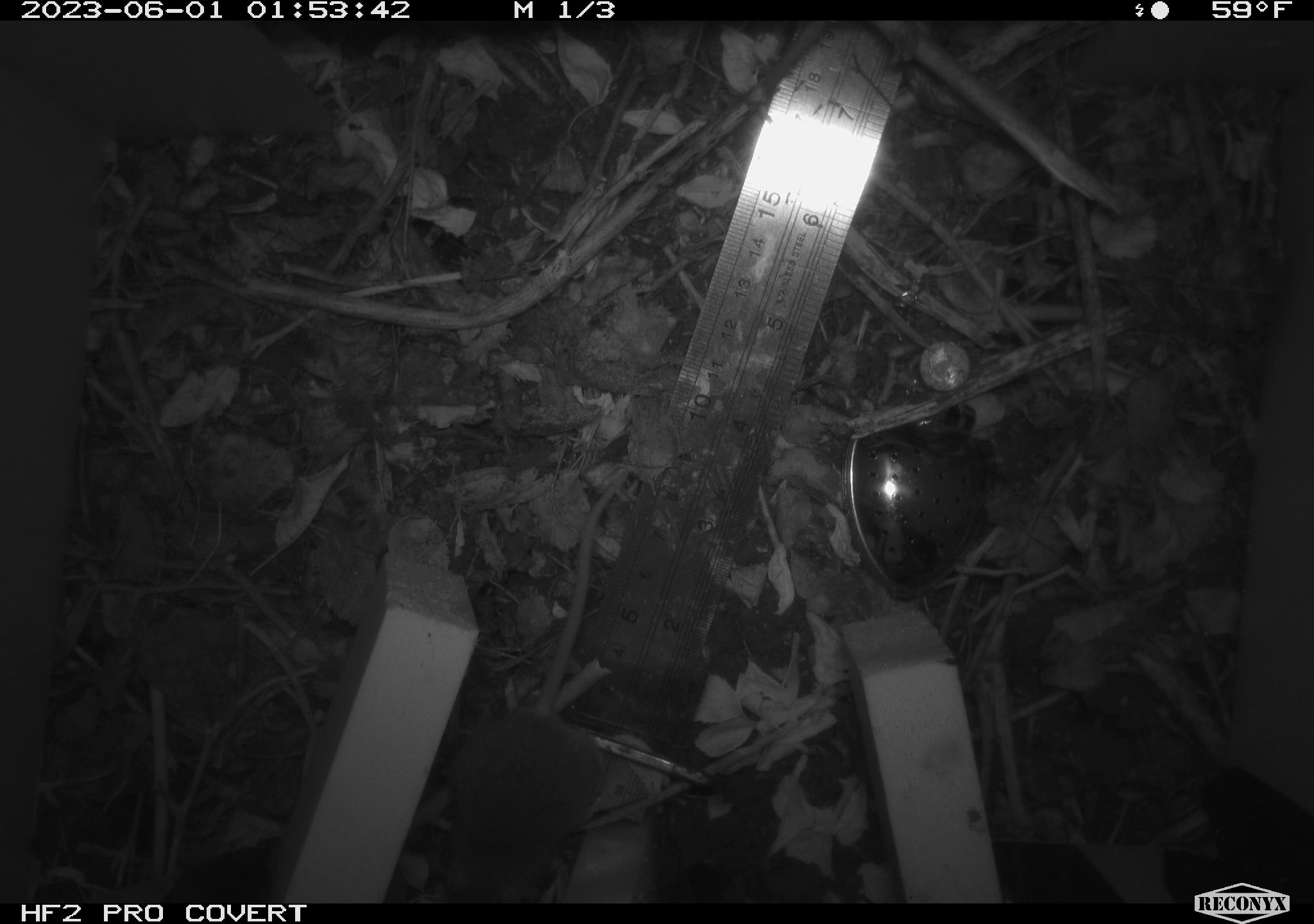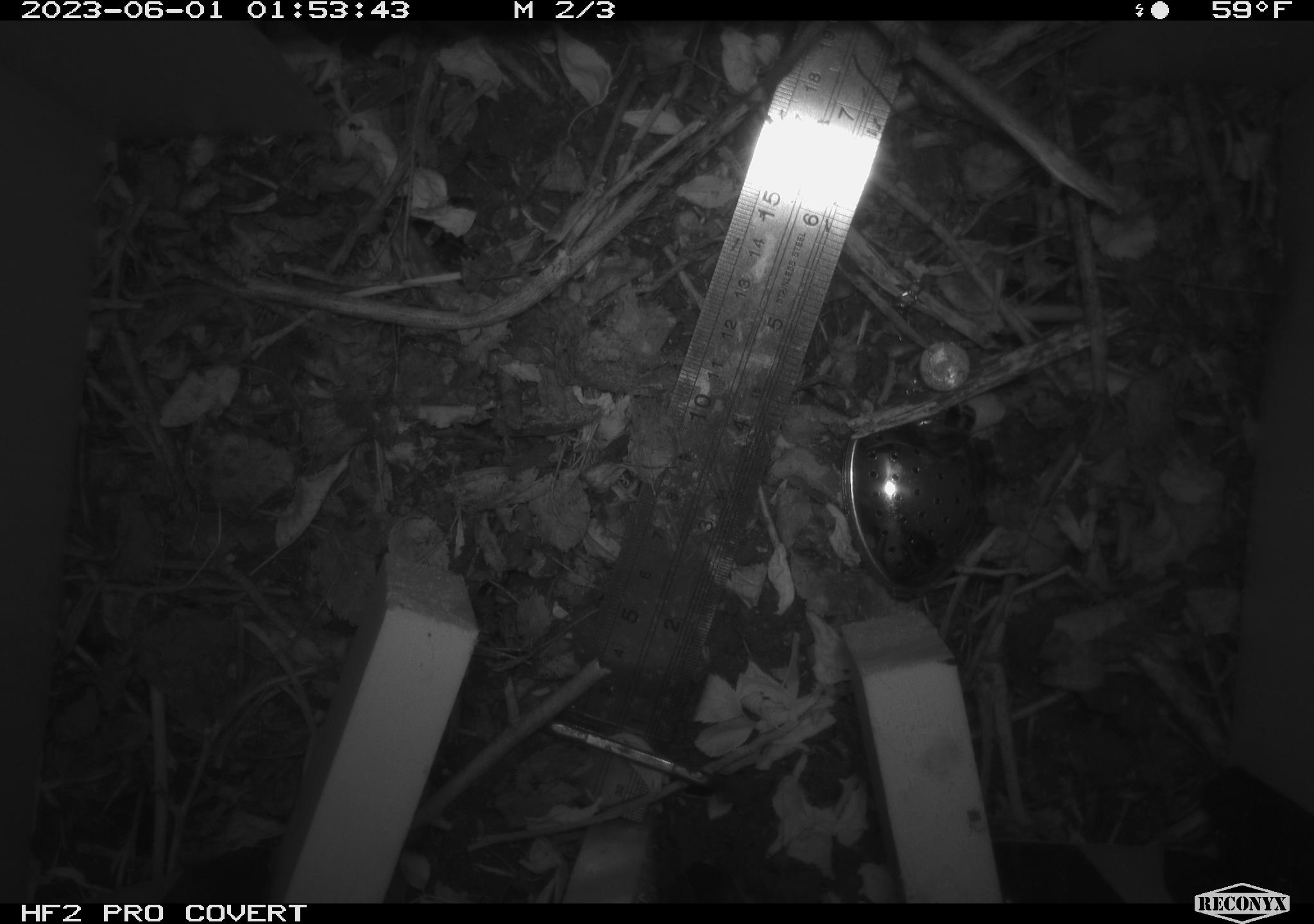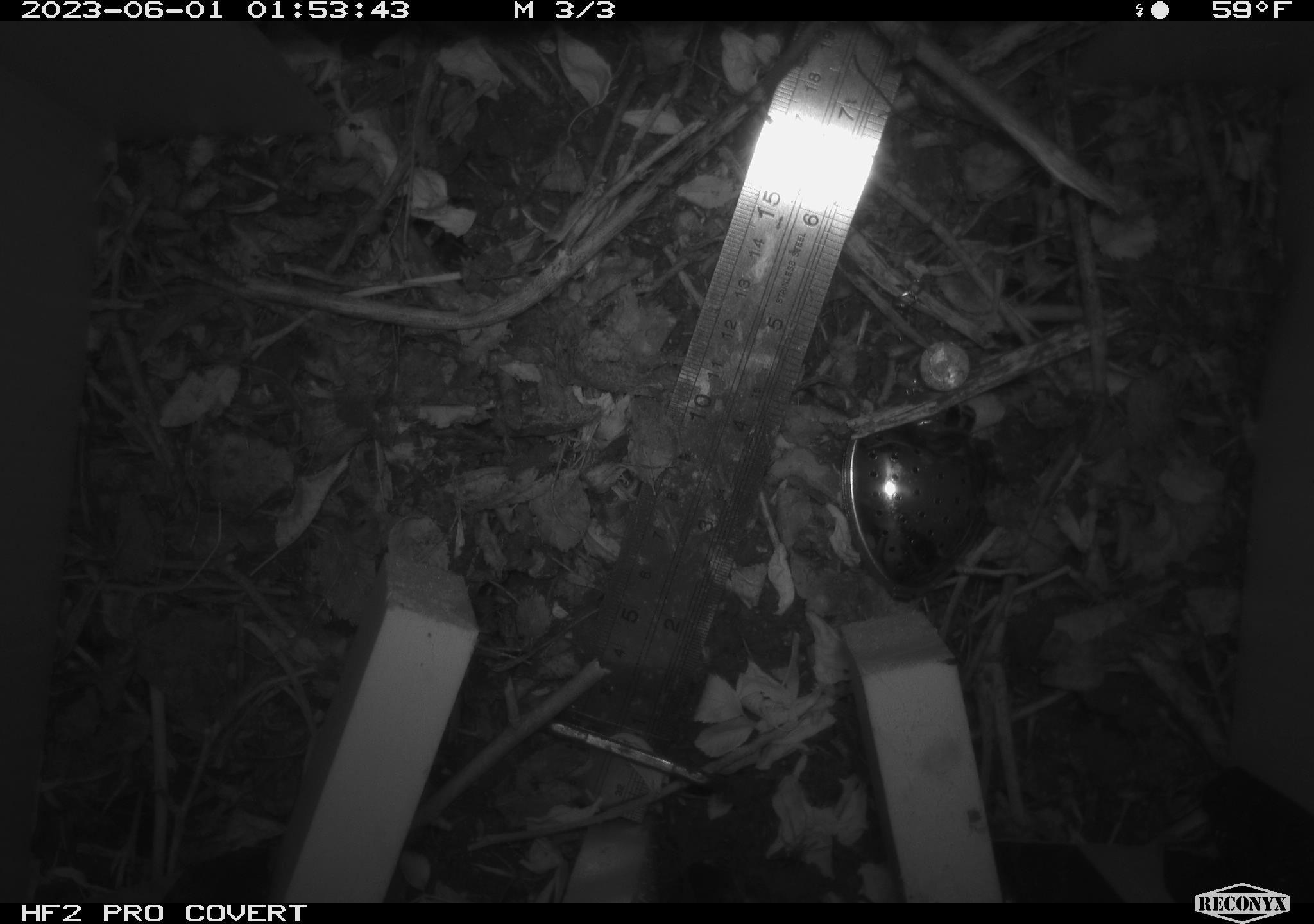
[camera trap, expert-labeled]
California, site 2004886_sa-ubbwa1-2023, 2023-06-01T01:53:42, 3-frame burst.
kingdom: Animalia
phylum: Chordata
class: Mammalia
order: Rodentia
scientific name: Rodentia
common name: rodent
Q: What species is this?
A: Rodent (Rodentia).